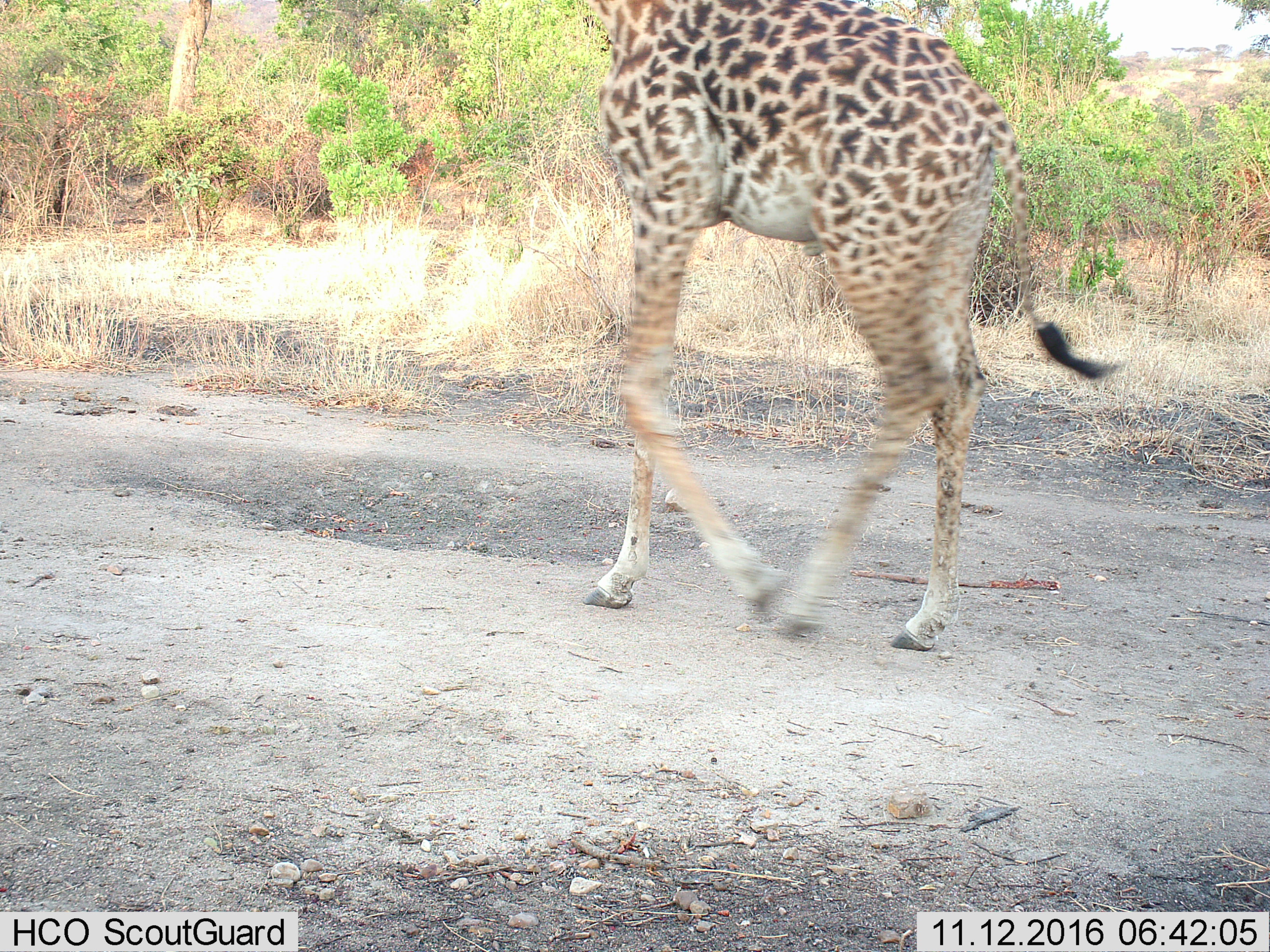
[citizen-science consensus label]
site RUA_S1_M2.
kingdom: Animalia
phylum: Chordata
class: Mammalia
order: Artiodactyla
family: Giraffidae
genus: Giraffa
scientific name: Giraffa camelopardalis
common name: giraffe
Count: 1.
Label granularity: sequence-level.